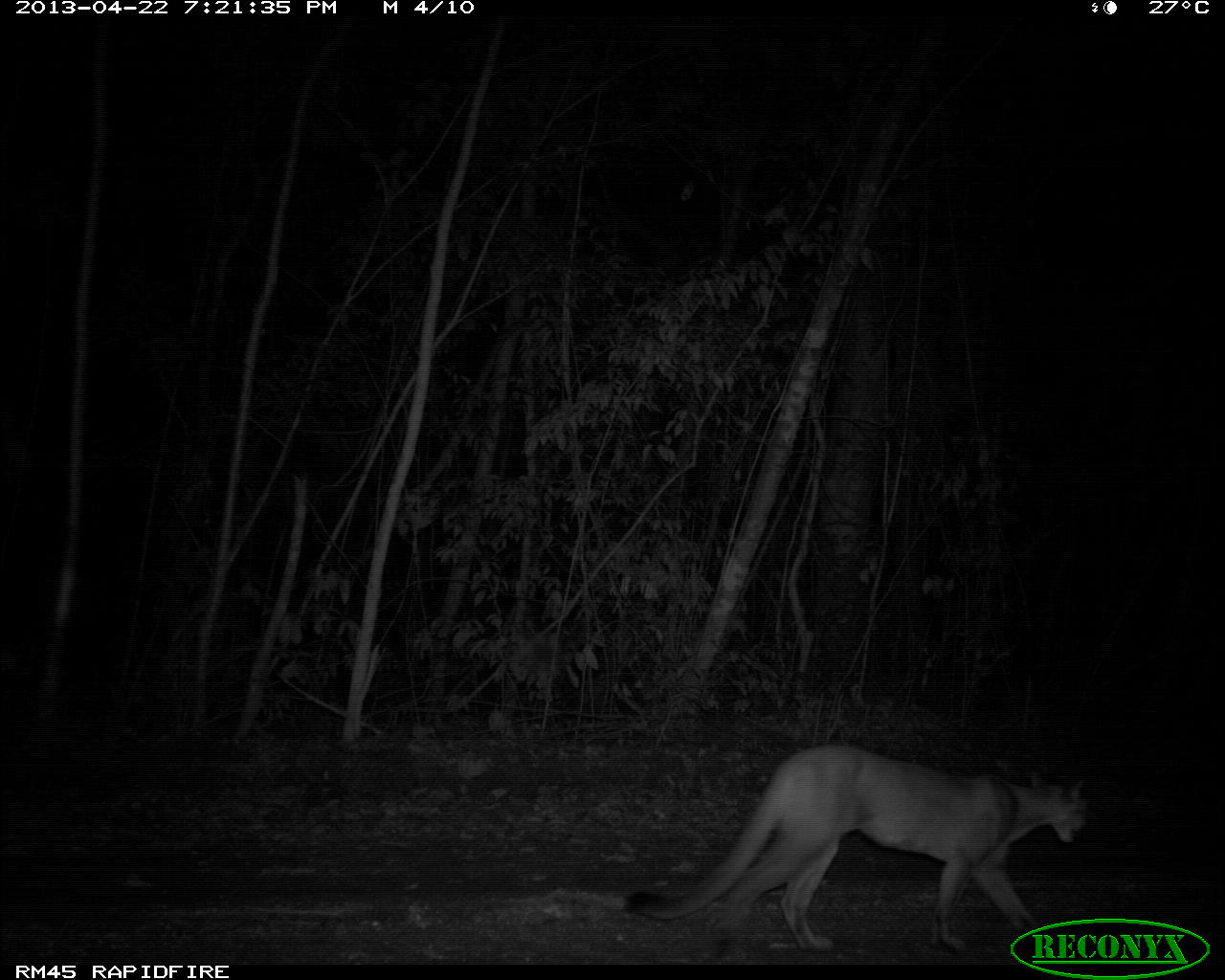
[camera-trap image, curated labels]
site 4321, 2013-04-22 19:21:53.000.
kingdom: Animalia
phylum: Chordata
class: Mammalia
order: Carnivora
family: Felidae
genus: Puma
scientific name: Puma concolor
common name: mountain lion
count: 1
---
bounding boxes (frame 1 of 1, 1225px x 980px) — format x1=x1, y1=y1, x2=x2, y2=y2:
puma concolor: x1=621, y1=739, x2=1089, y2=954